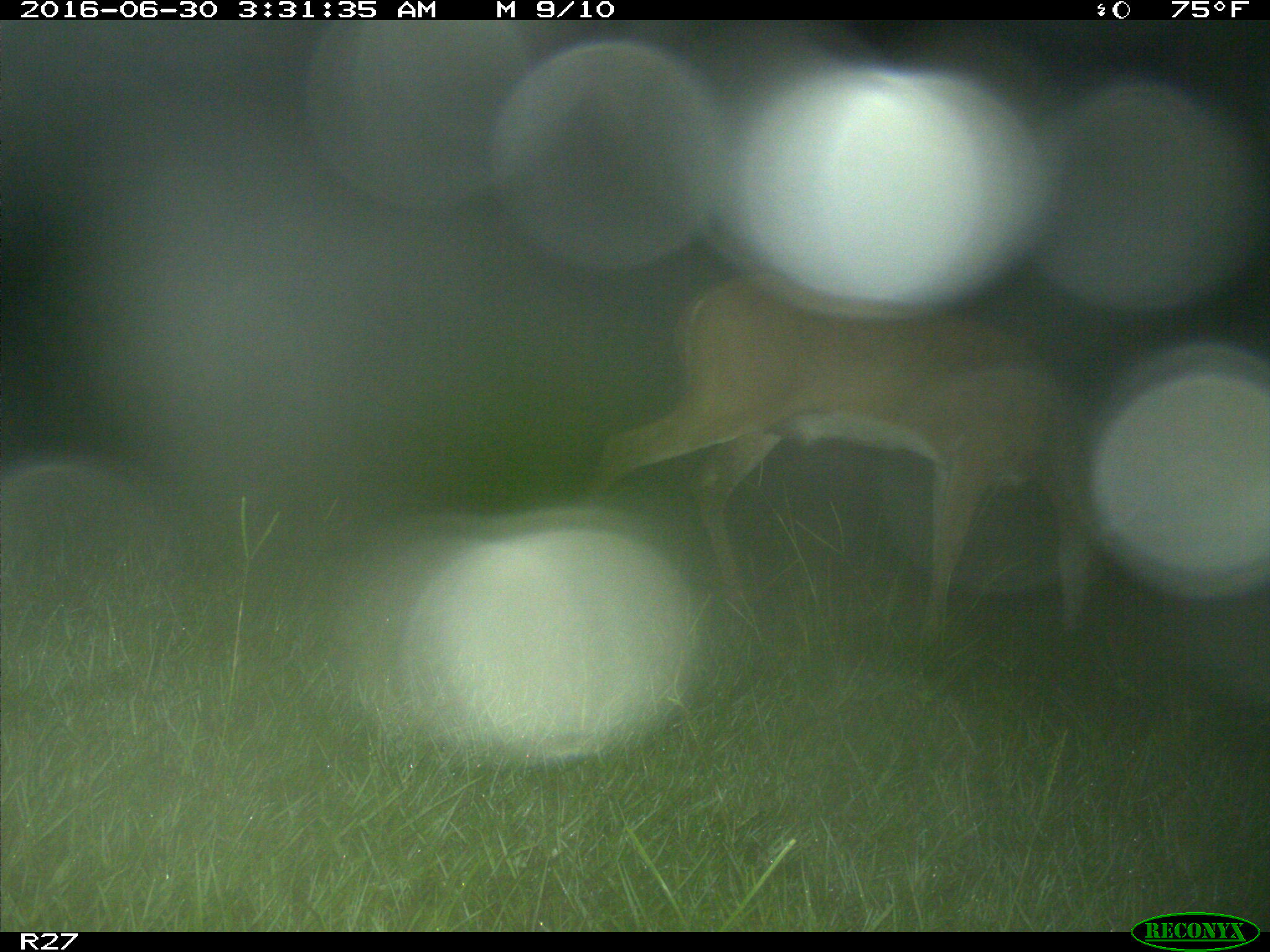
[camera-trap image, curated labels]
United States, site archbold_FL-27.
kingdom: Animalia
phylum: Chordata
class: Mammalia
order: Artiodactyla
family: Cervidae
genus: Odocoileus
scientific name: Odocoileus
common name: deer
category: unidentified deer